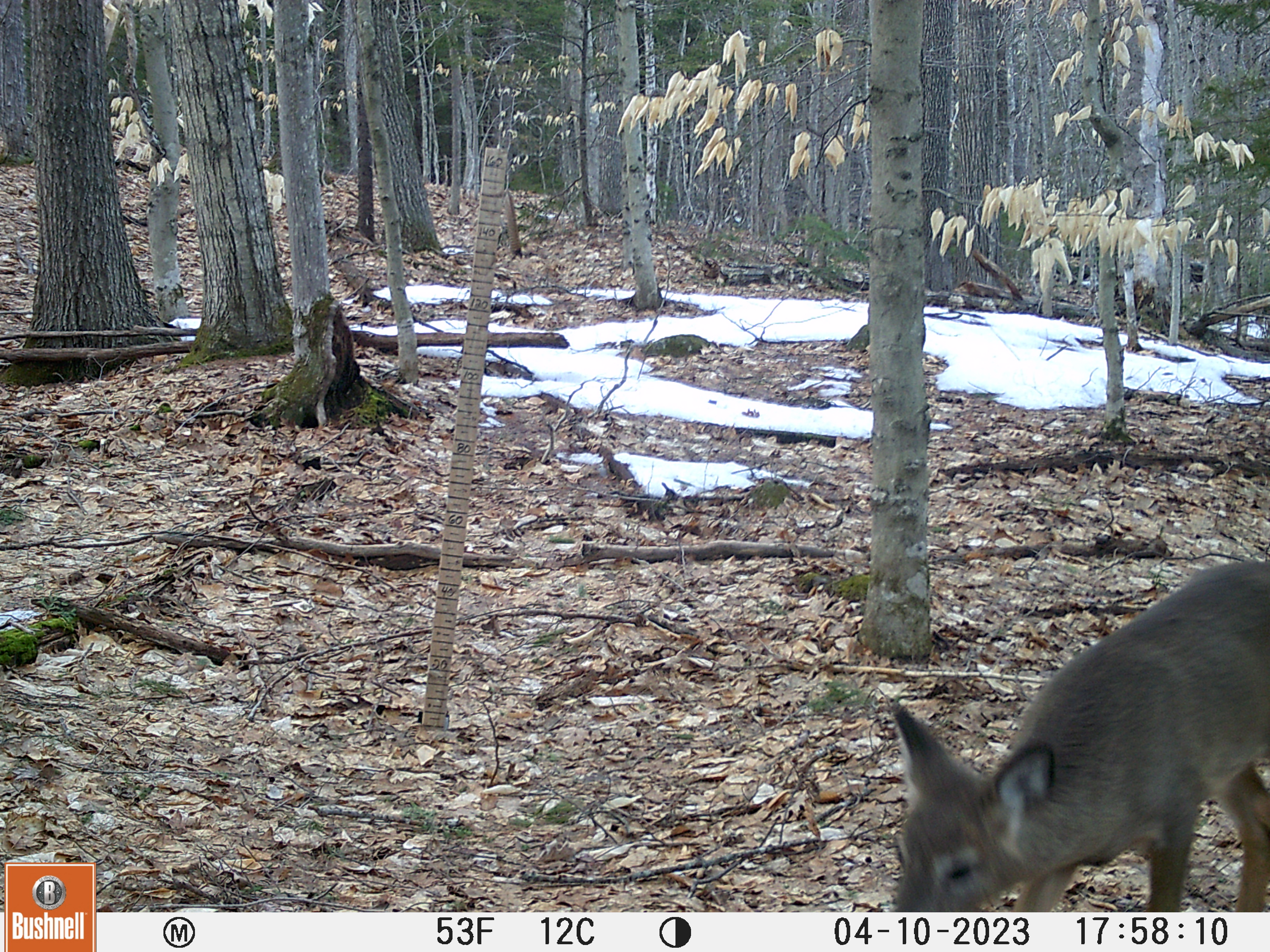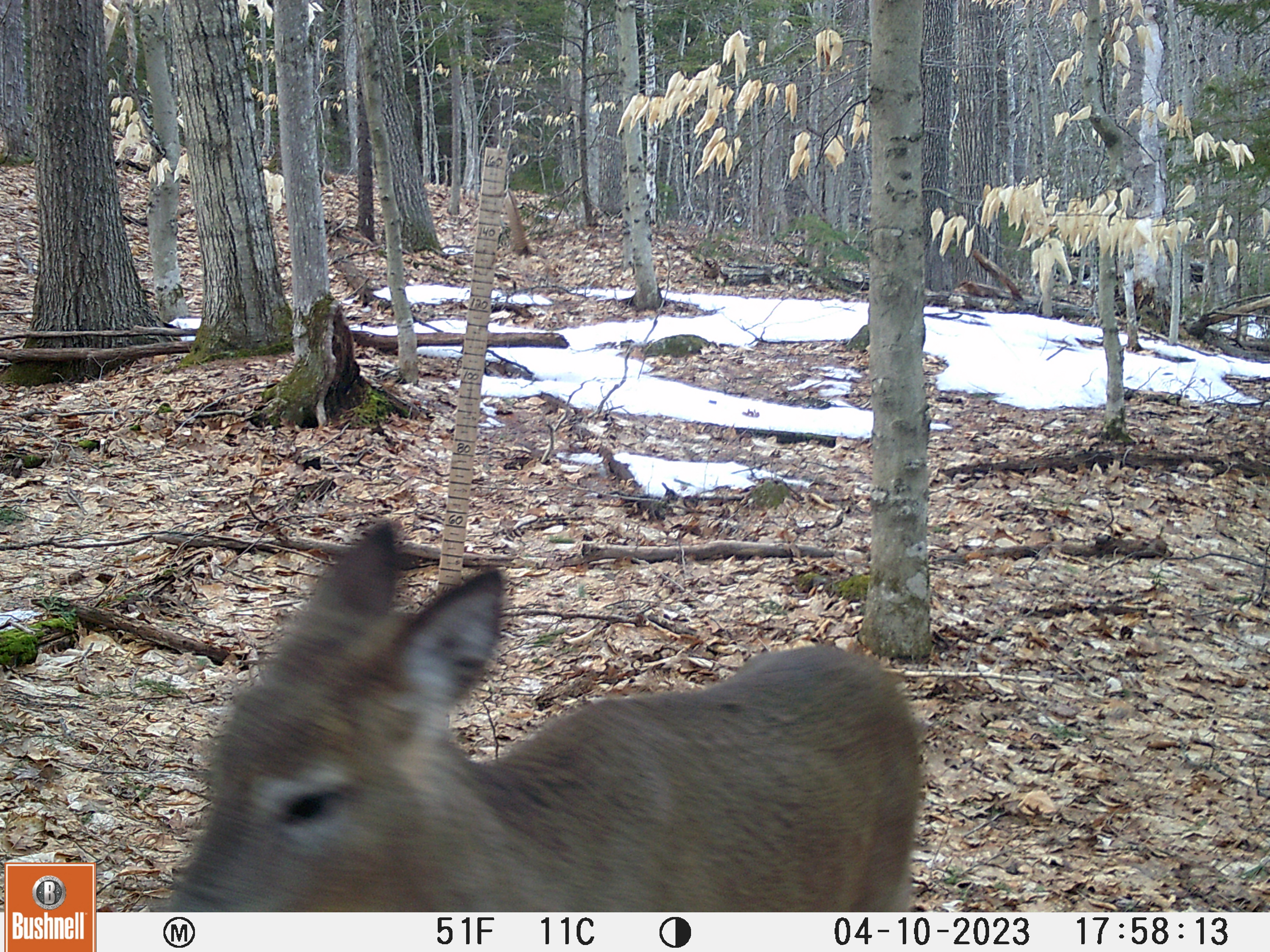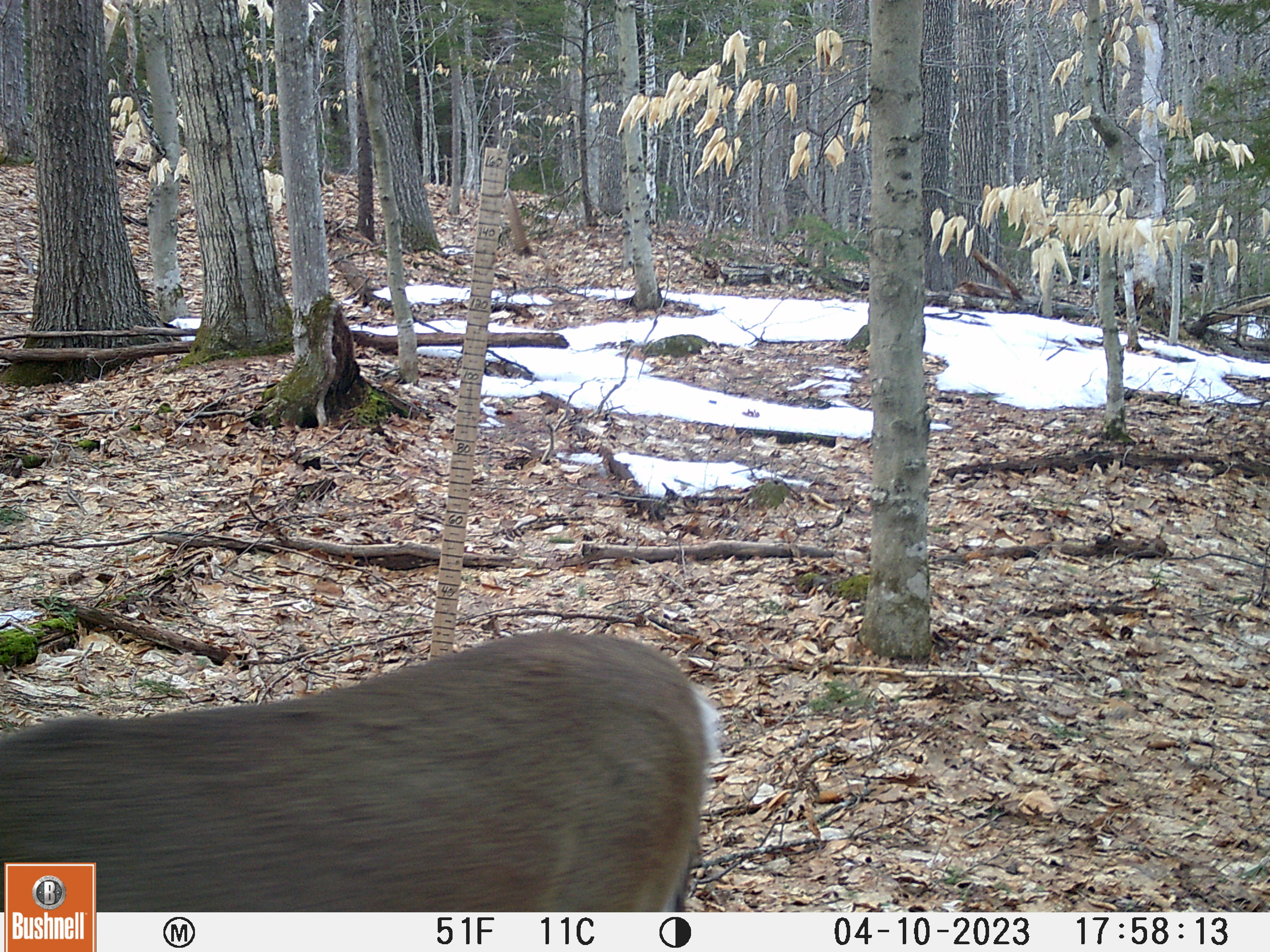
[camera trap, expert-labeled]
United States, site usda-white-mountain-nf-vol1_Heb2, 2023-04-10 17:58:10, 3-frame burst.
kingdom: Animalia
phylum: Chordata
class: Mammalia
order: Artiodactyla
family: Cervidae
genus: Odocoileus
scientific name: Odocoileus virginianus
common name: white-tailed deer